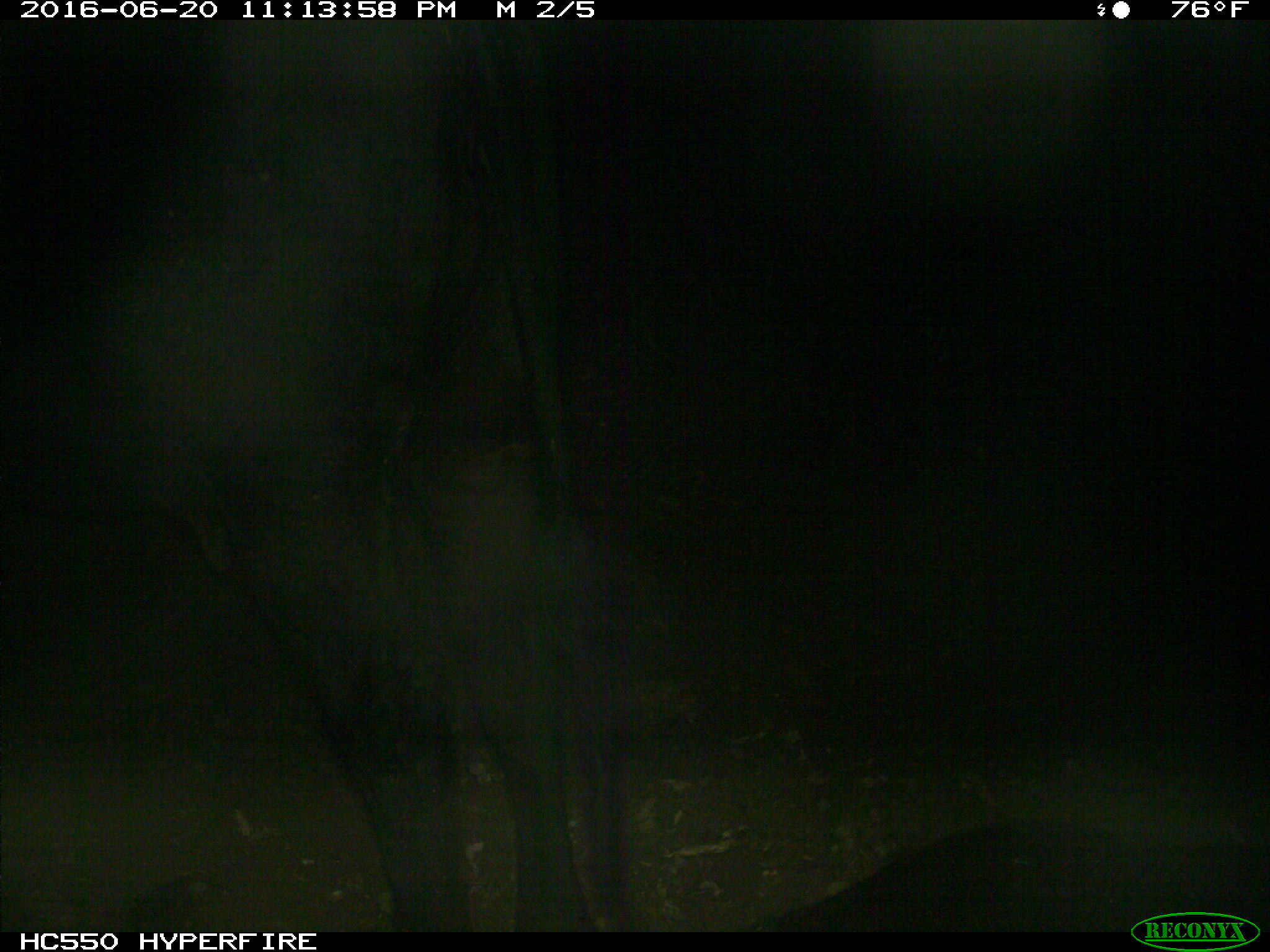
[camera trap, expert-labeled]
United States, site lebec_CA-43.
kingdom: Animalia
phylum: Chordata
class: Mammalia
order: Artiodactyla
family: Bovidae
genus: Bos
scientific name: Bos taurus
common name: domestic cow